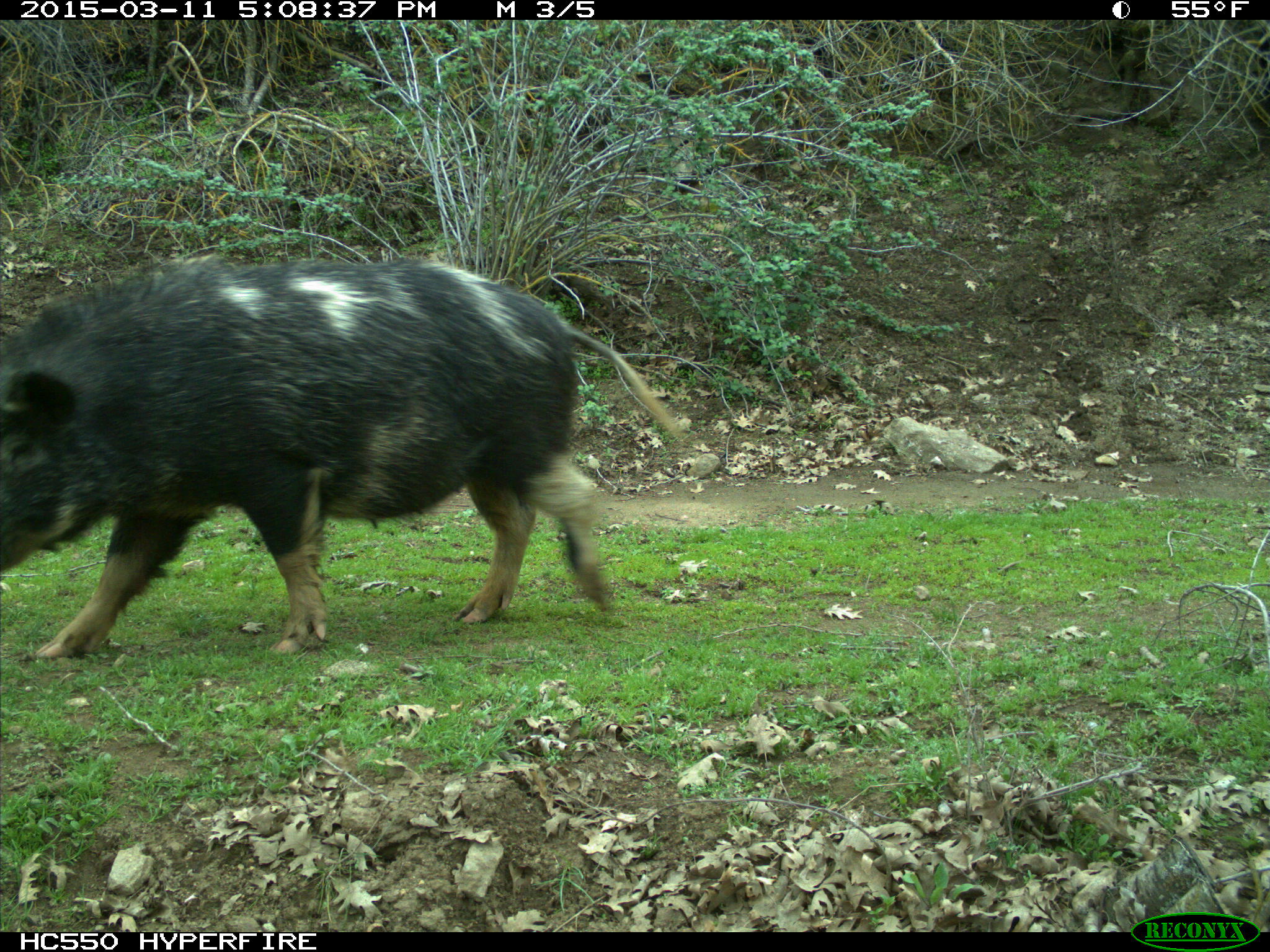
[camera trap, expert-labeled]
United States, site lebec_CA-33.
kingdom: Animalia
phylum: Chordata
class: Mammalia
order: Artiodactyla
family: Suidae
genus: Sus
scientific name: Sus scrofa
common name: wild boar